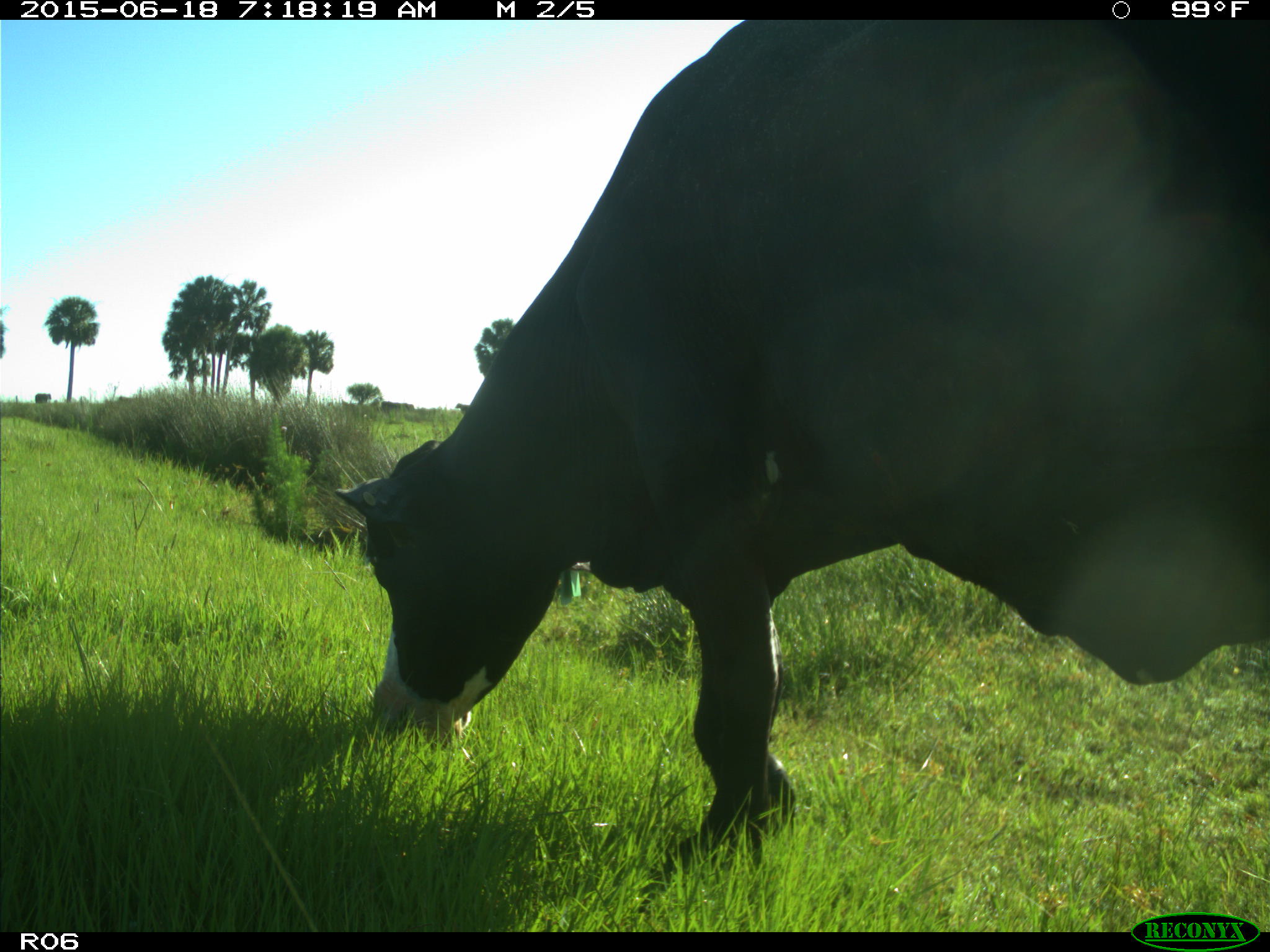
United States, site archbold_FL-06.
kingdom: Animalia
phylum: Chordata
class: Mammalia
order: Artiodactyla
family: Bovidae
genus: Bos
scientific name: Bos taurus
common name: domestic cow